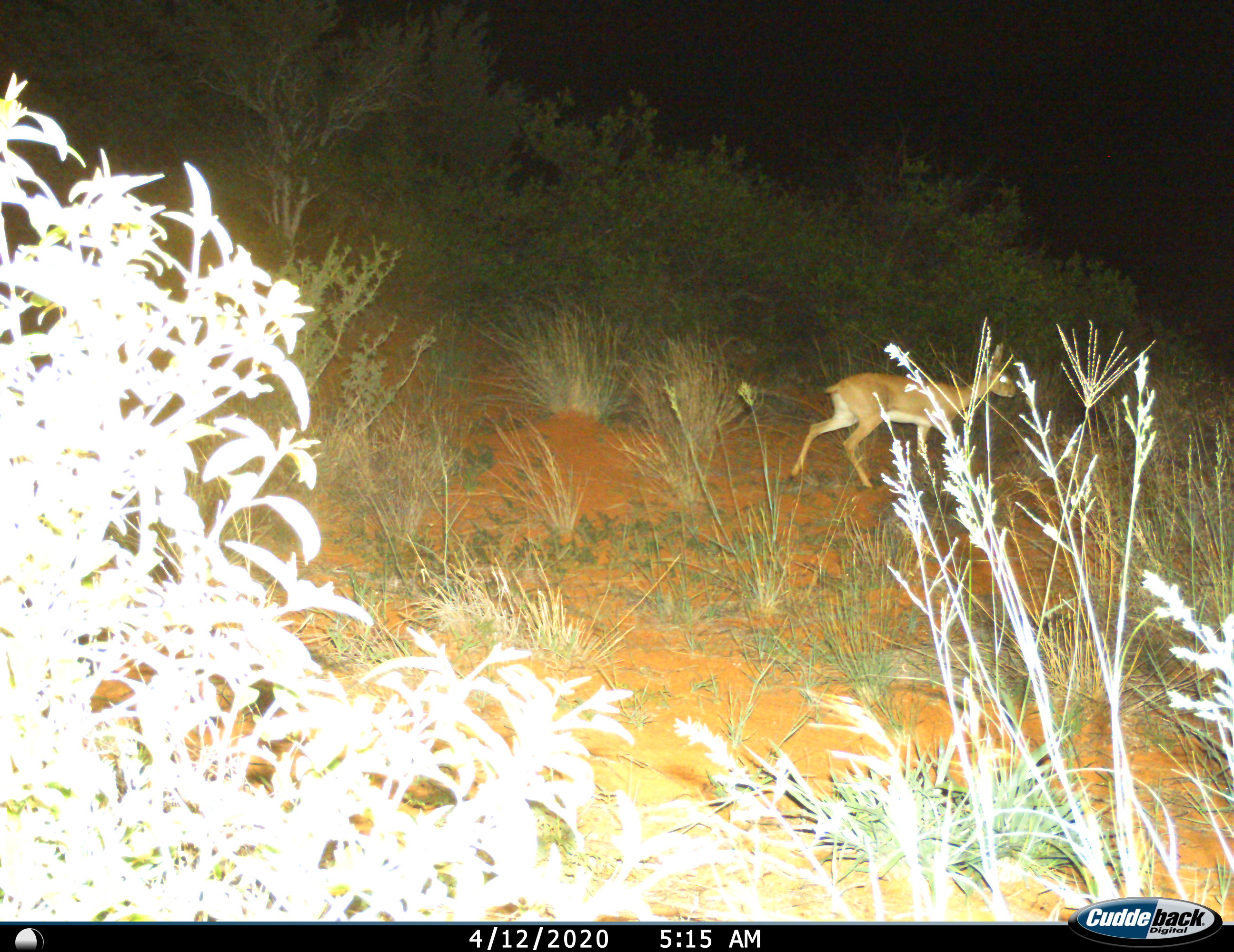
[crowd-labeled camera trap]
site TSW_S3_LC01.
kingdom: Animalia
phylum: Chordata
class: Mammalia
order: Artiodactyla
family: Bovidae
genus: Raphicerus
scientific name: Raphicerus campestris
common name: steenbok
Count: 1.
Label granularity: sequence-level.